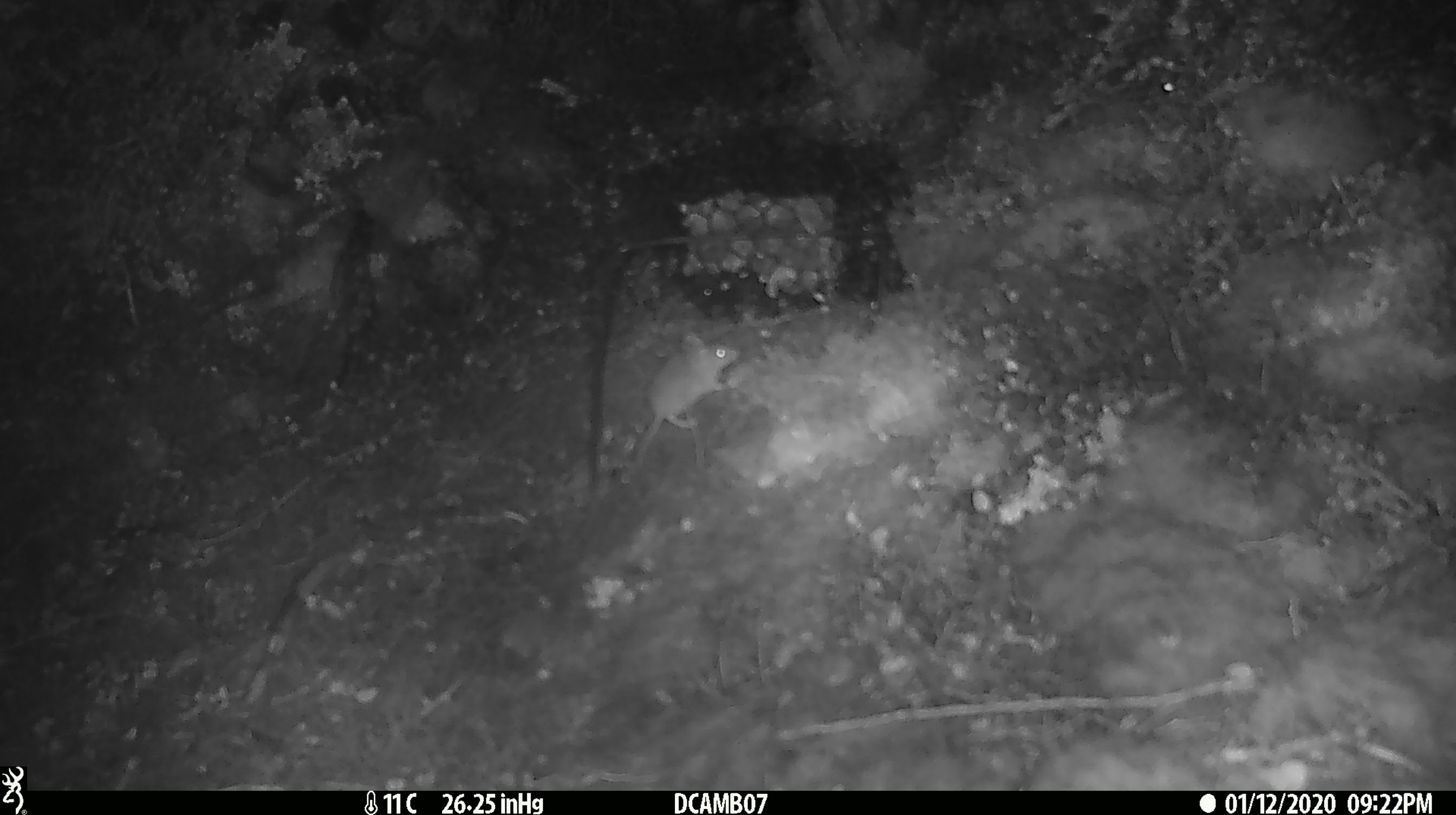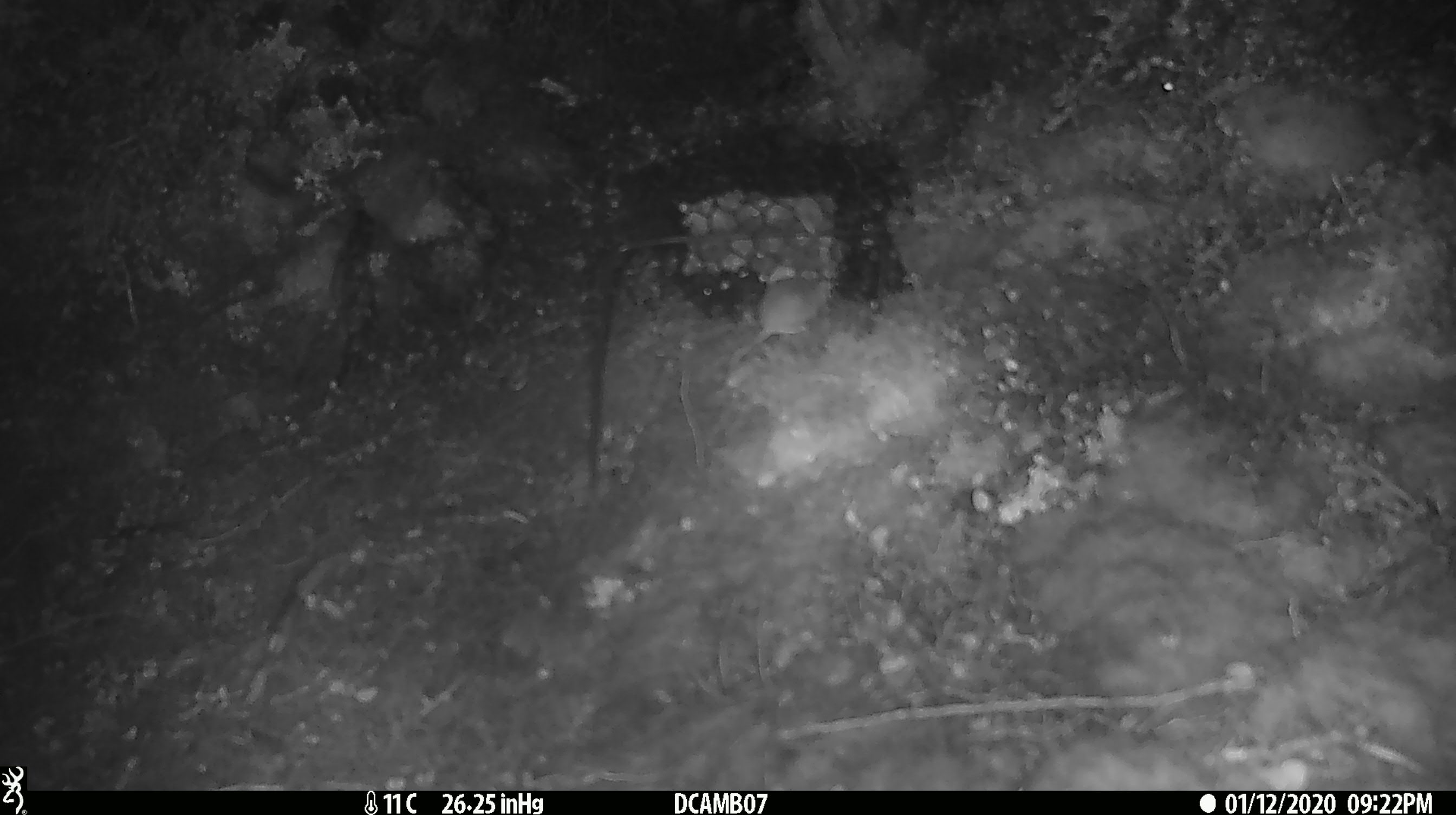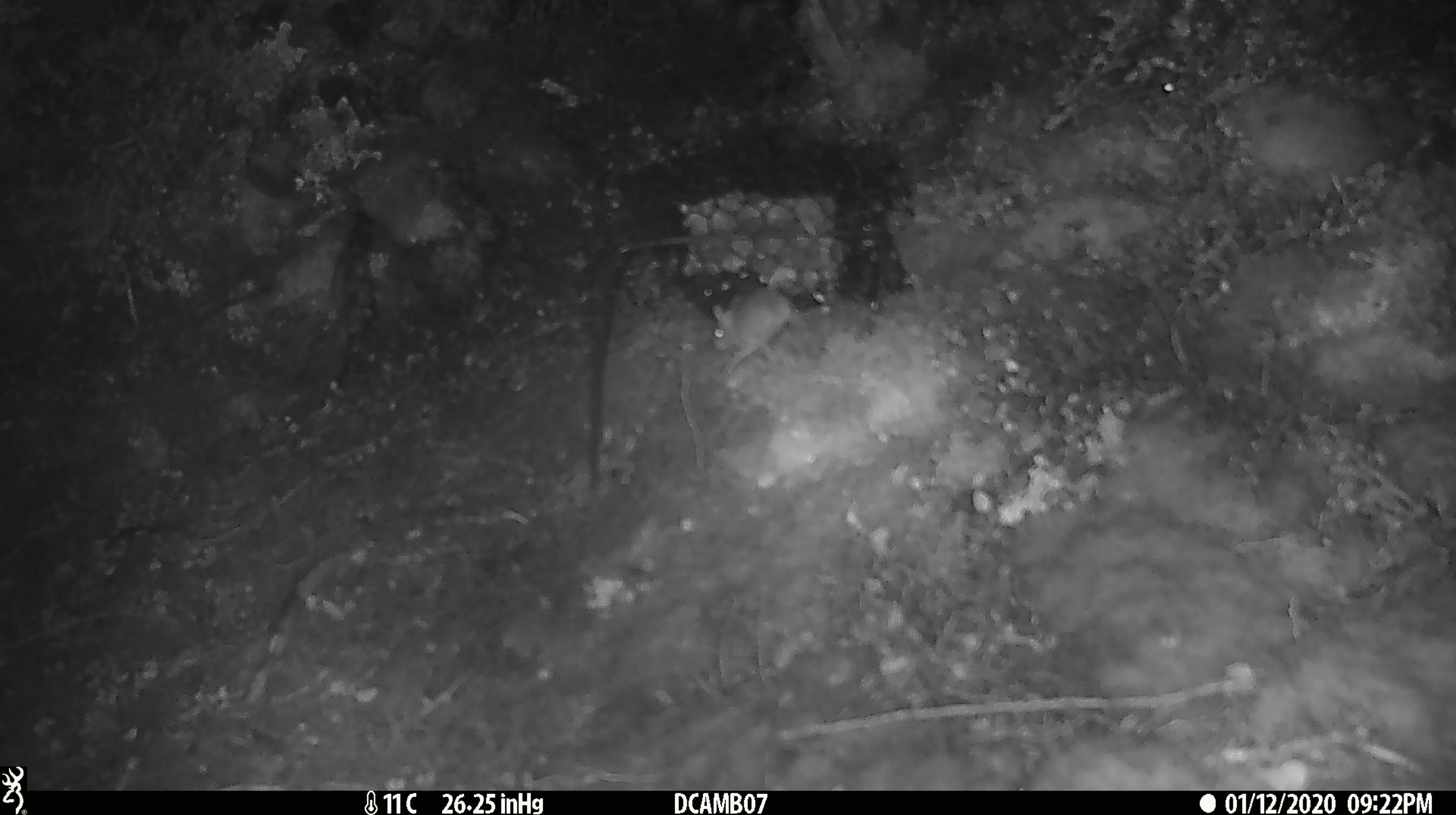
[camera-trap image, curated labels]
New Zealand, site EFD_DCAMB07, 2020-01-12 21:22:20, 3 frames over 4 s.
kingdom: Animalia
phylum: Chordata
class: Mammalia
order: Rodentia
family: Muridae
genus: Mus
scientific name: Mus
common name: mouse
Mouse (Mus).